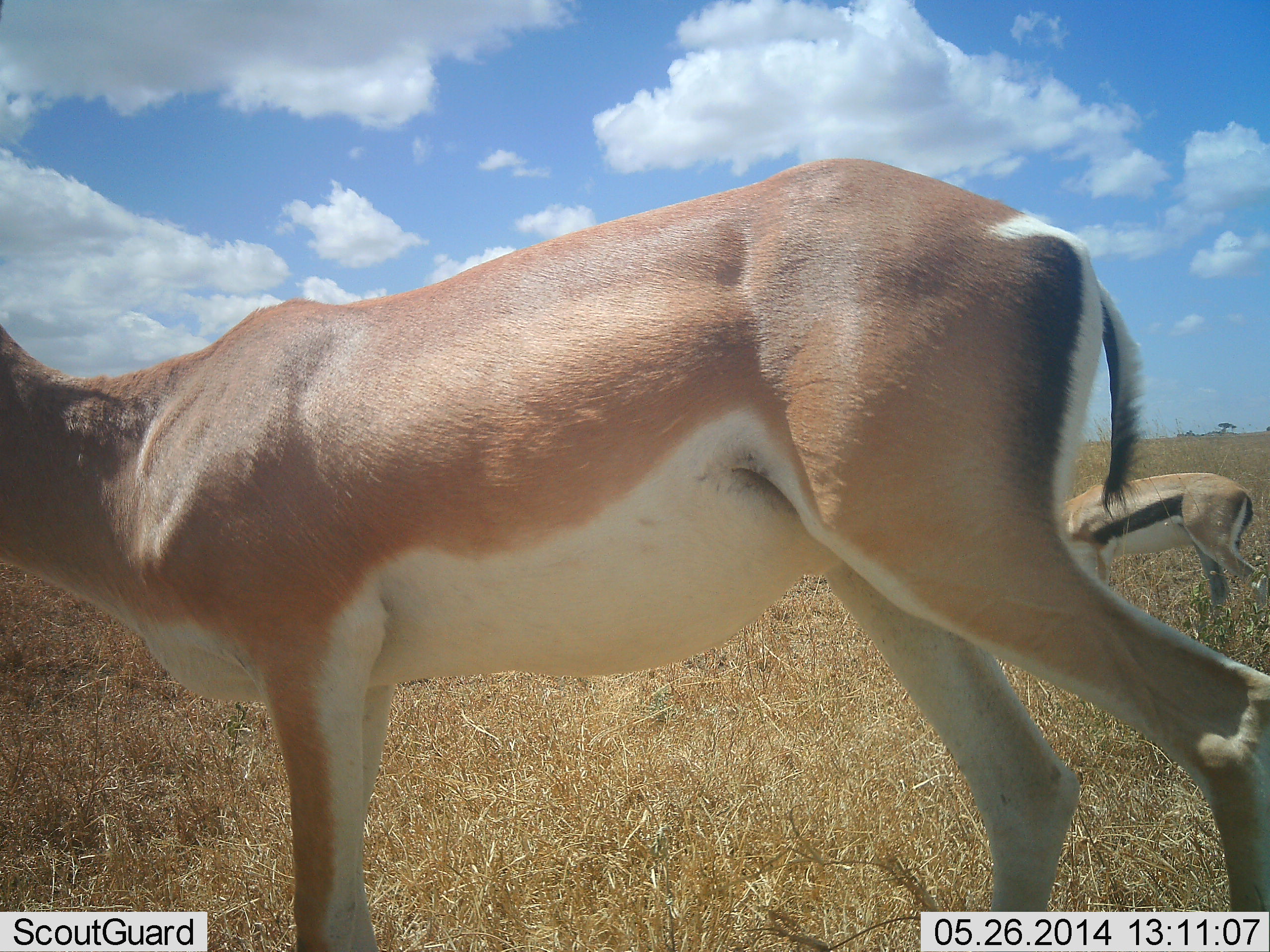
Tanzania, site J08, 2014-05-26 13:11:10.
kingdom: Animalia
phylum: Chordata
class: Mammalia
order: Artiodactyla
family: Bovidae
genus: Nanger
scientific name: Nanger granti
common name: grant's gazelle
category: gazellegrants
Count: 1.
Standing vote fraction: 67%.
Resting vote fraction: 0%.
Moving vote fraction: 27%.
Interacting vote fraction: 0%.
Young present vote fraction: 7%.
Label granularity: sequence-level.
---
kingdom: Animalia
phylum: Chordata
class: Mammalia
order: Artiodactyla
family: Bovidae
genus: Eudorcas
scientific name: Eudorcas thomsonii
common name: thomson's gazelle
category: gazellethomsons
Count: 1.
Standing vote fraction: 69%.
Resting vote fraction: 0%.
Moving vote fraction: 31%.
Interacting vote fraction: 0%.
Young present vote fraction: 0%.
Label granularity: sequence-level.